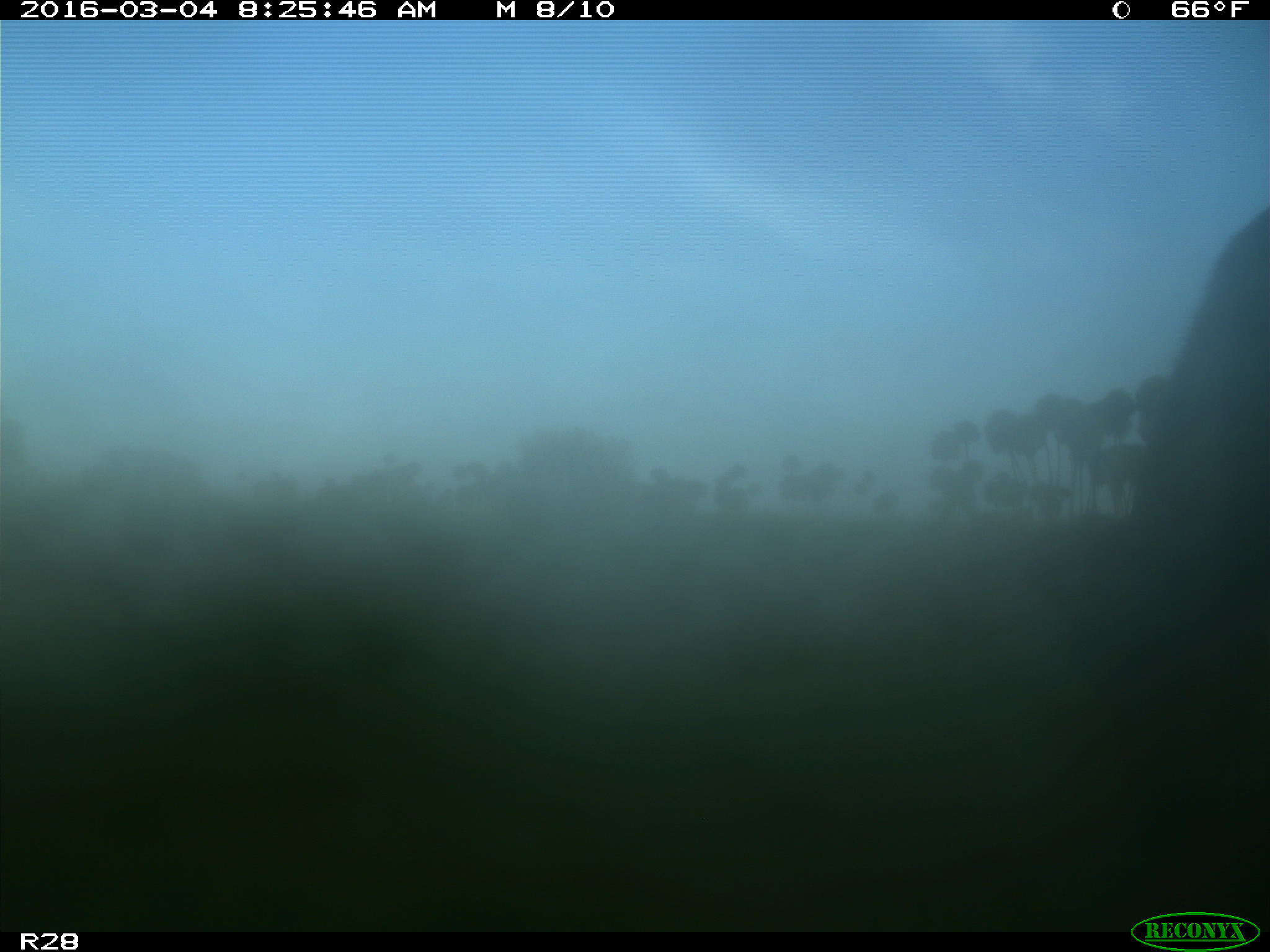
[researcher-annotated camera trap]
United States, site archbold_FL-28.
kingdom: Animalia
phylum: Chordata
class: Mammalia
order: Artiodactyla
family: Bovidae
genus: Bos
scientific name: Bos taurus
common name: domestic cow